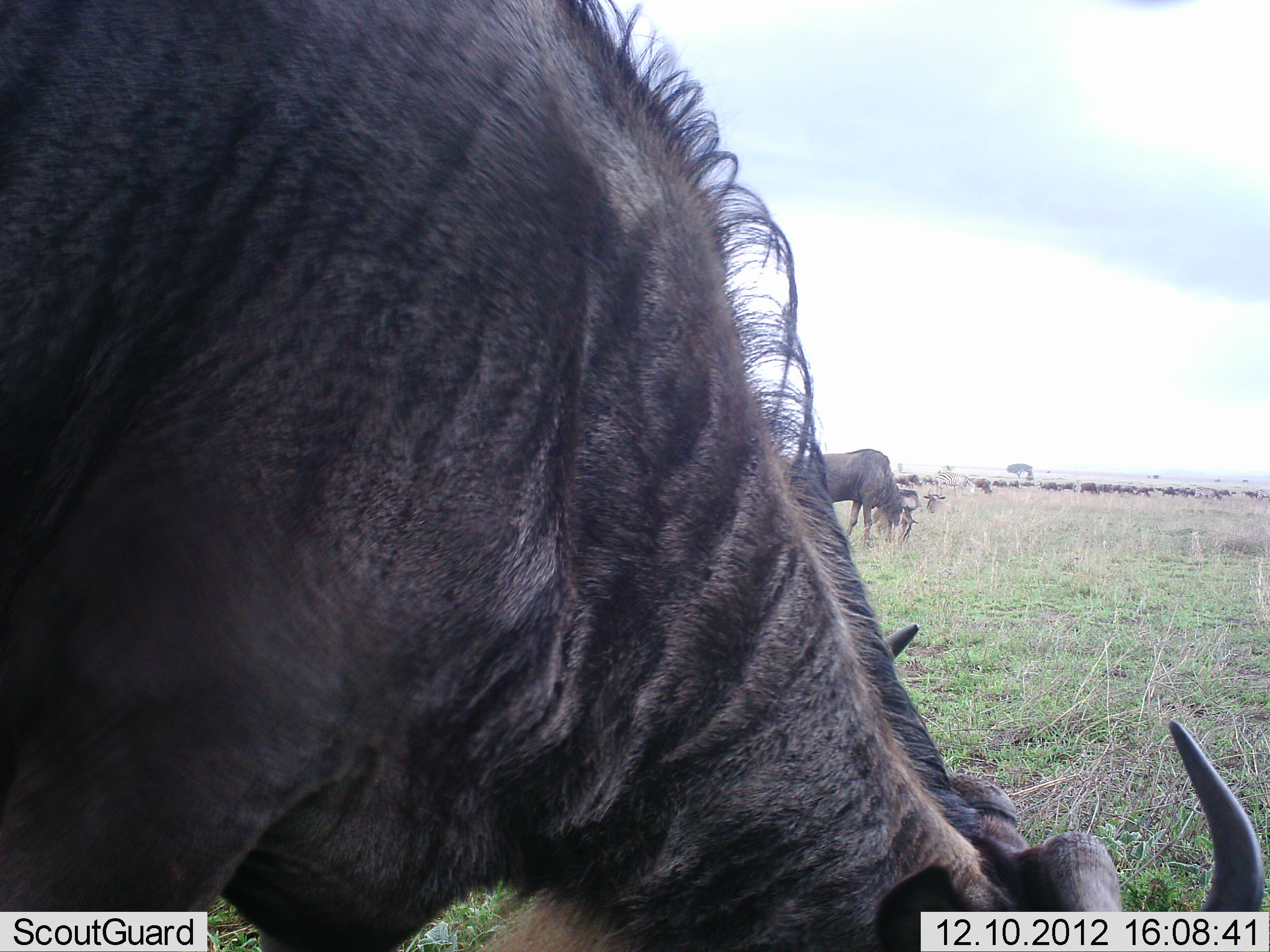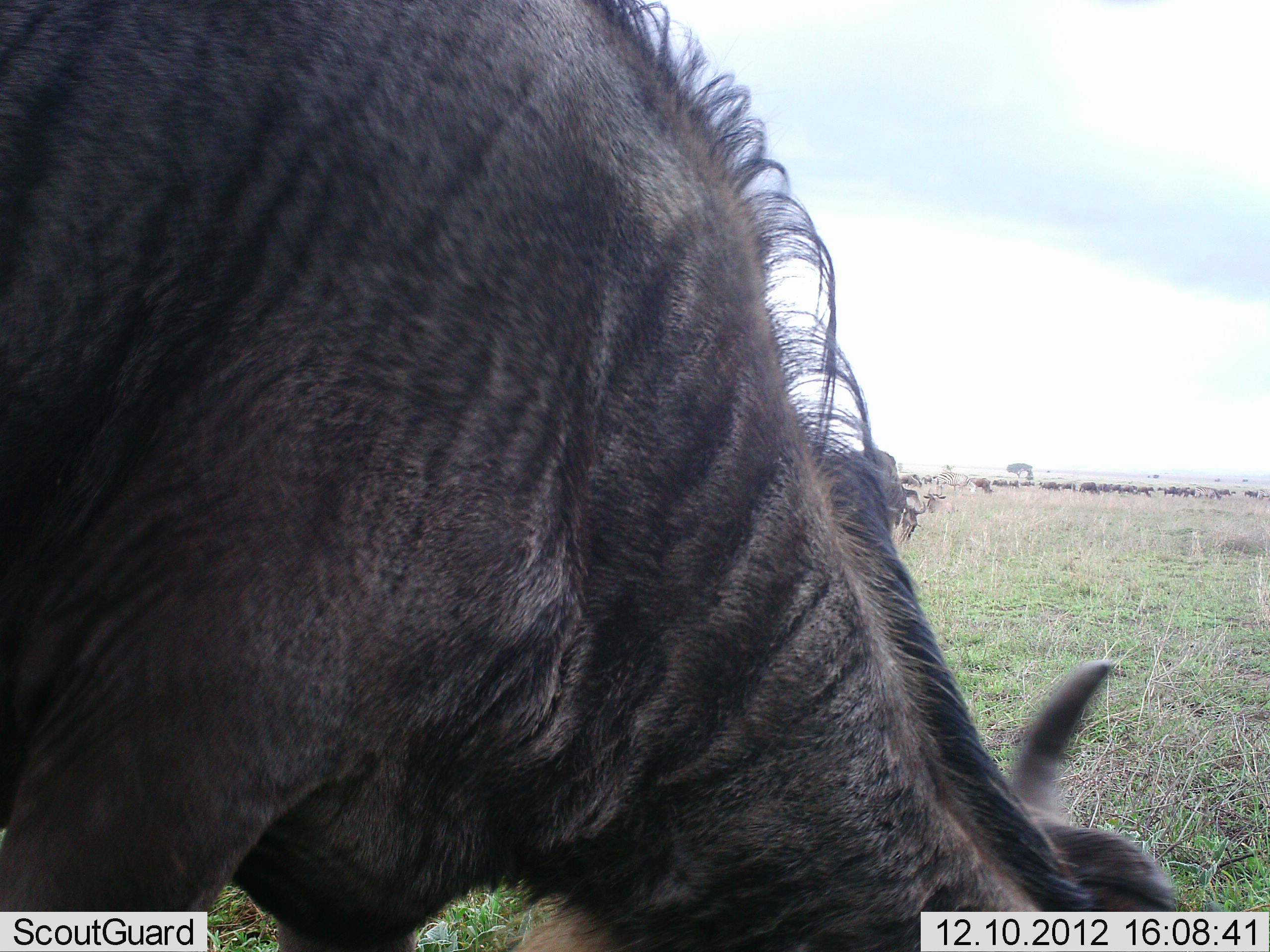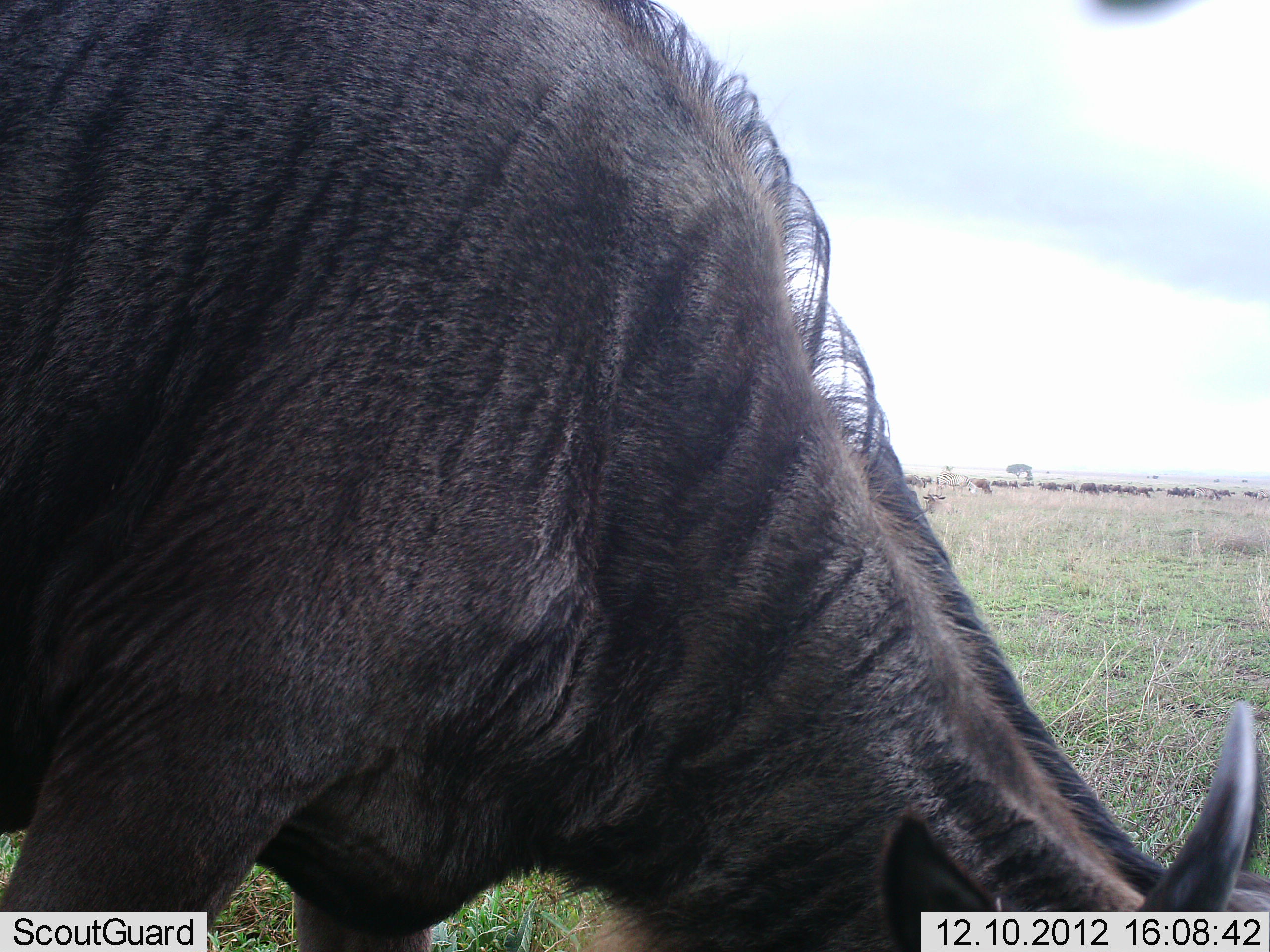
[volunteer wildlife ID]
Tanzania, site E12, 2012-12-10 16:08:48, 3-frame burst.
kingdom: Animalia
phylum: Chordata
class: Mammalia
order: Artiodactyla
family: Bovidae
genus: Connochaetes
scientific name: Connochaetes taurinus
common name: blue wildebeest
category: wildebeest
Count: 11-50.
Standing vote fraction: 30%.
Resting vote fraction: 0%.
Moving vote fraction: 0%.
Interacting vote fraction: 0%.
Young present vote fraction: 0%.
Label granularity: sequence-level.